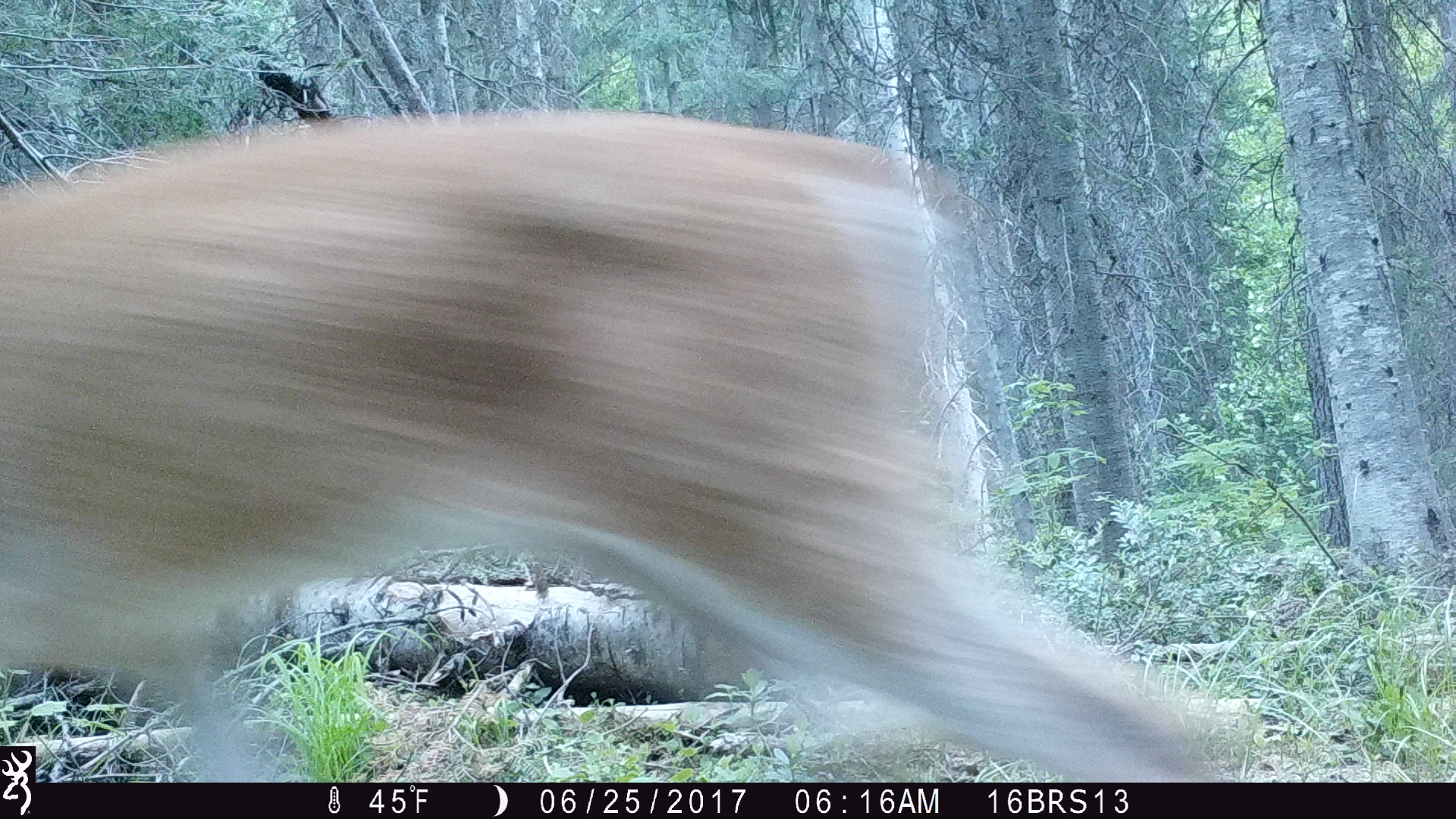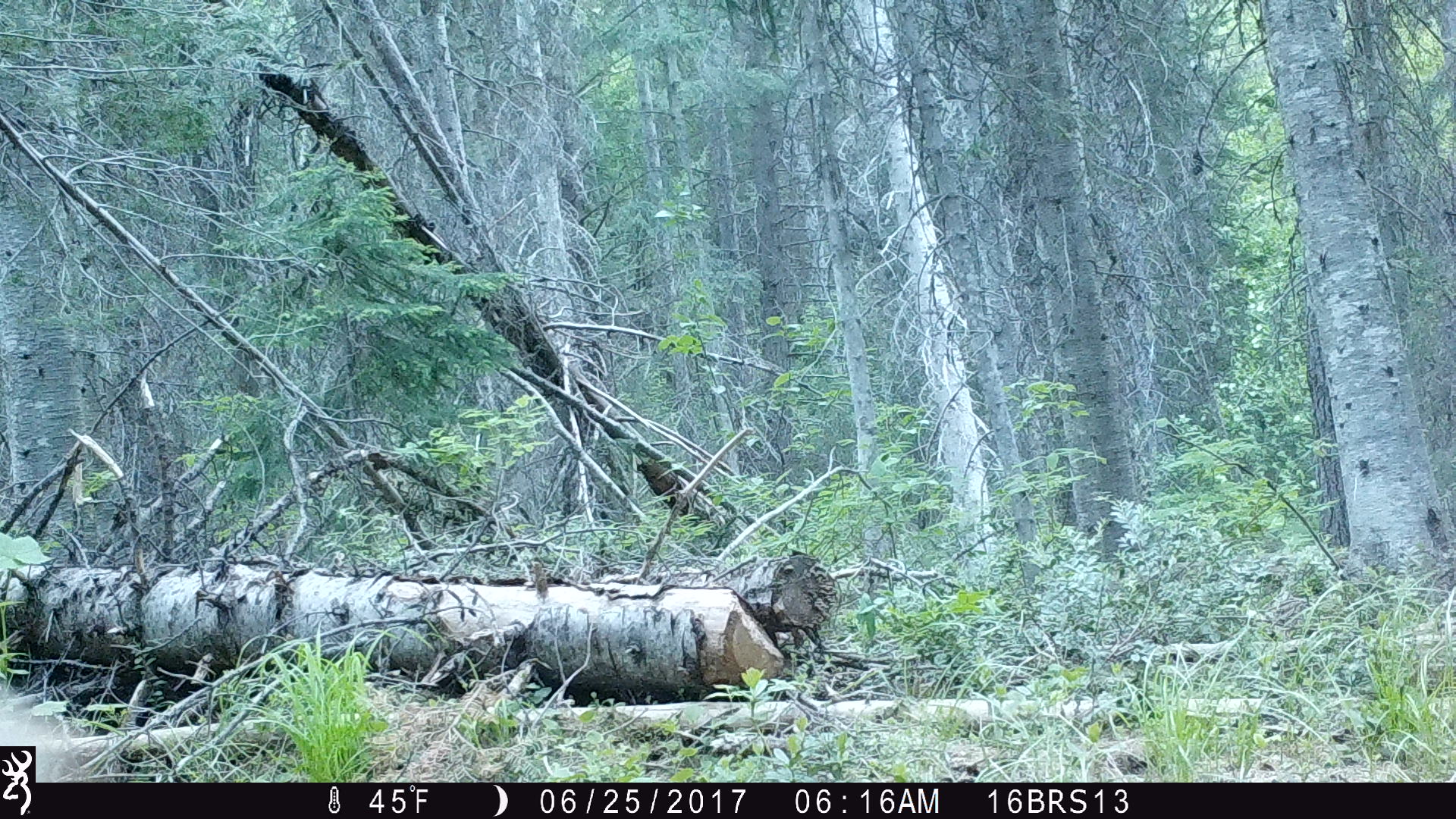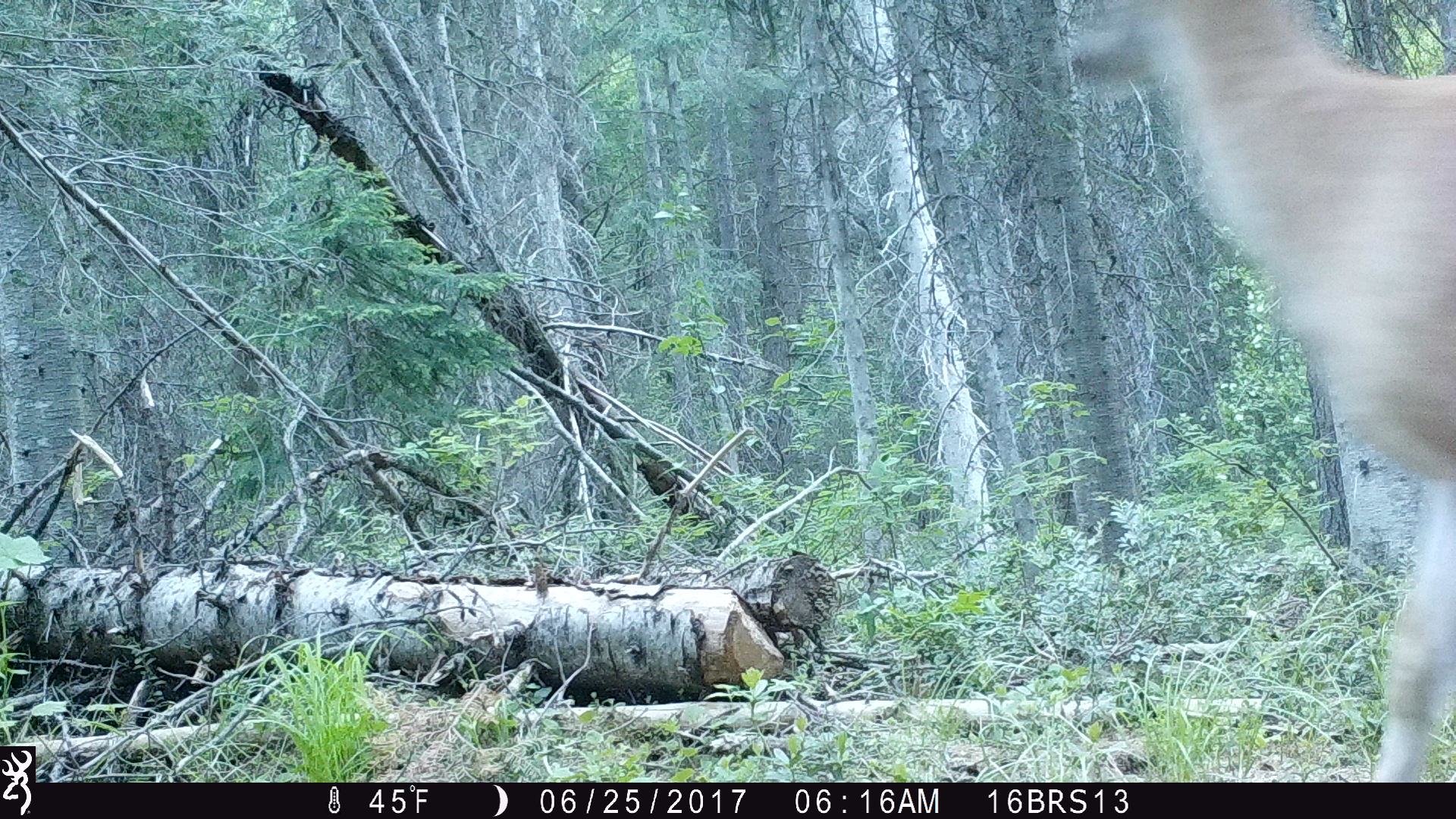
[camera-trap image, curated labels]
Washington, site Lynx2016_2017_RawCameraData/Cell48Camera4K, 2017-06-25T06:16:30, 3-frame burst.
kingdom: Animalia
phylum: Chordata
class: Mammalia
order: Artiodactyla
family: Cervidae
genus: Odocoileus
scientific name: Odocoileus virginianus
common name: white-tailed deer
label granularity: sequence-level